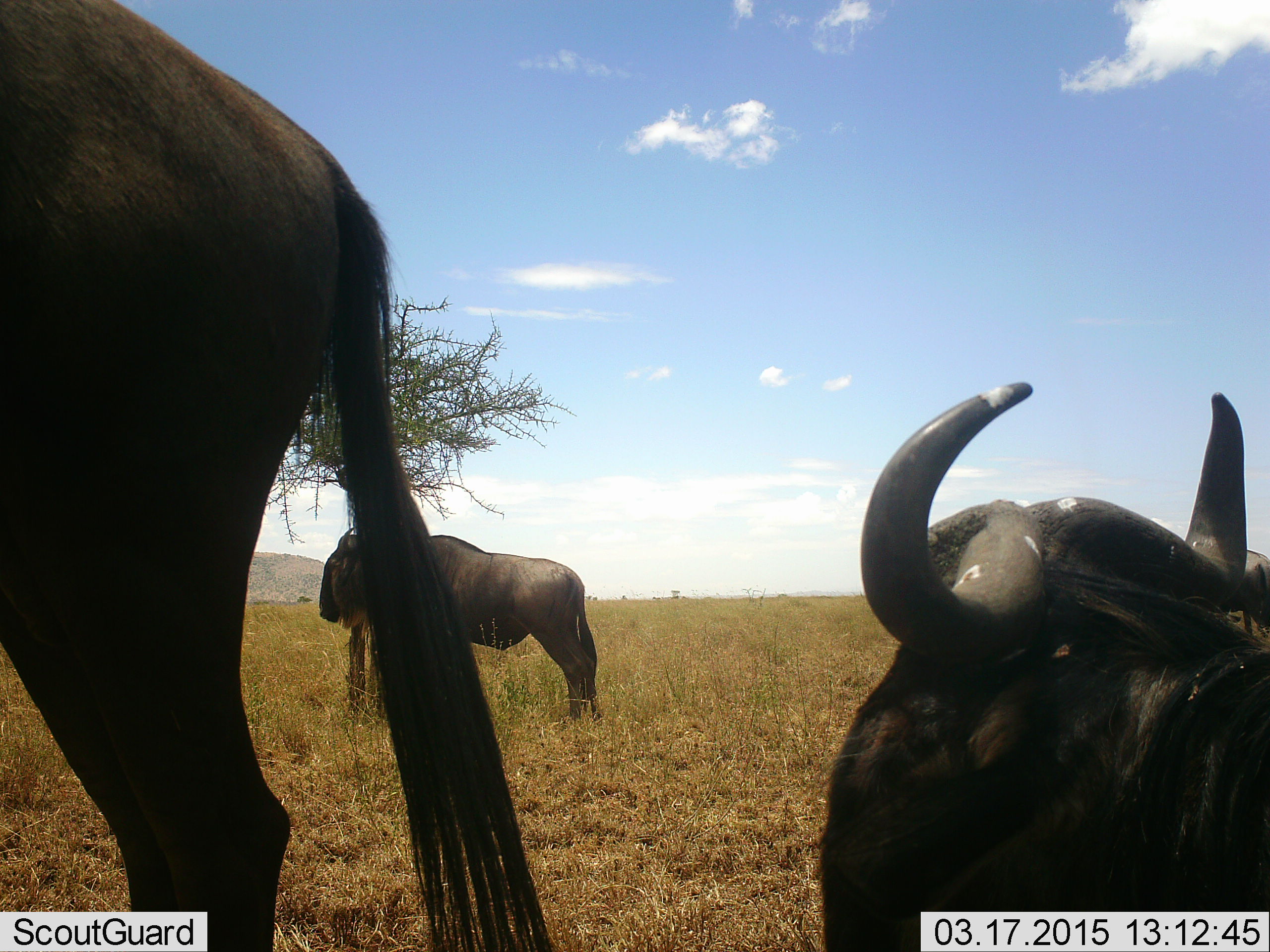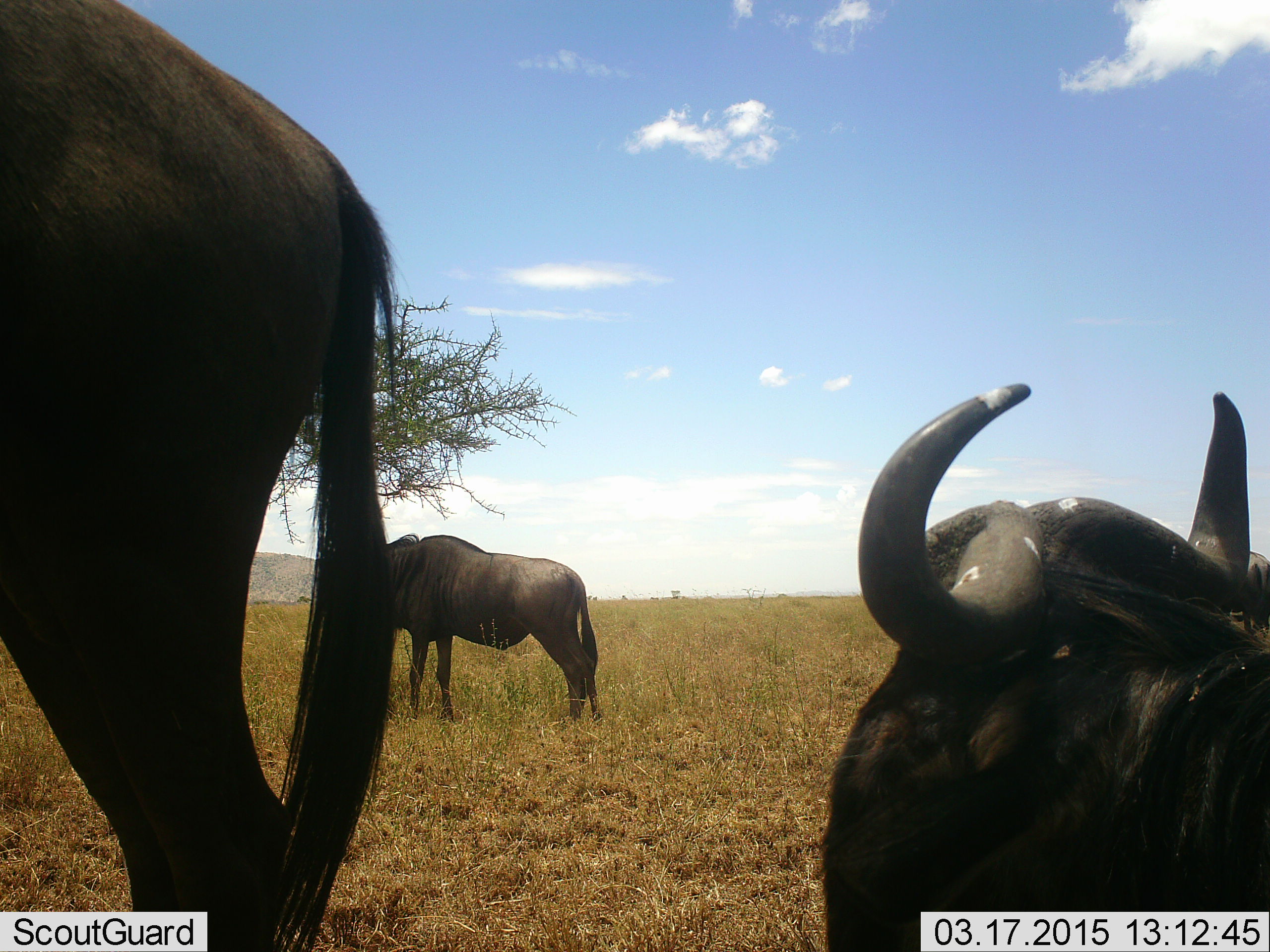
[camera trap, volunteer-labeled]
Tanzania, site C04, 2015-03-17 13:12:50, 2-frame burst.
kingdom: Animalia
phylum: Chordata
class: Mammalia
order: Artiodactyla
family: Bovidae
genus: Connochaetes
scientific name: Connochaetes taurinus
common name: blue wildebeest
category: wildebeest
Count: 3.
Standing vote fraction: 90%.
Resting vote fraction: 40%.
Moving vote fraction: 10%.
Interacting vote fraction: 0%.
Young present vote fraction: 0%.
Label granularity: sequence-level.